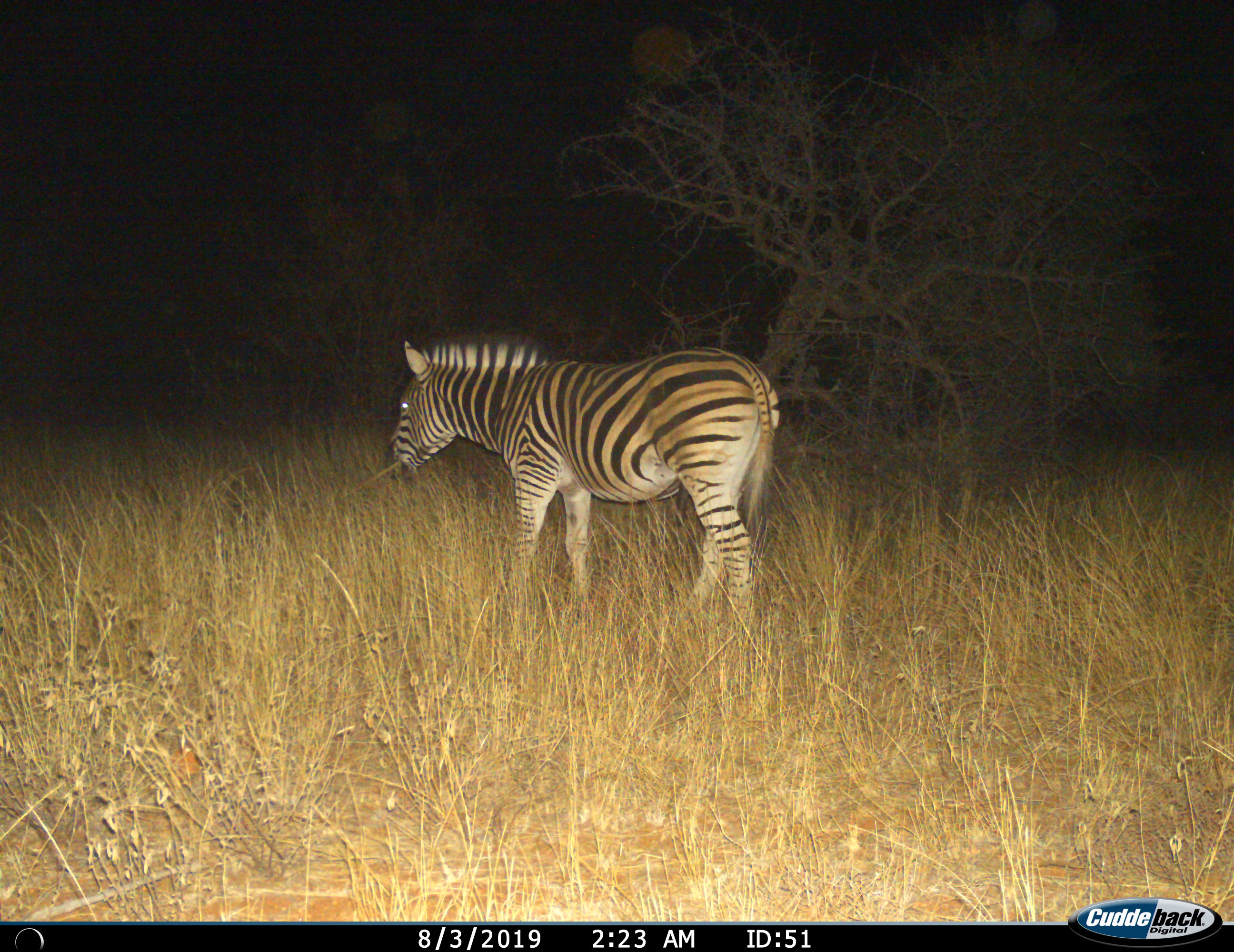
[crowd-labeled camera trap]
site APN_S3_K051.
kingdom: Animalia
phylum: Chordata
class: Mammalia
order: Perissodactyla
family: Equidae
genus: Equus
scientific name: Equus quagga burchellii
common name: burchell's zebra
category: zebraburchells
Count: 1.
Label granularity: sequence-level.